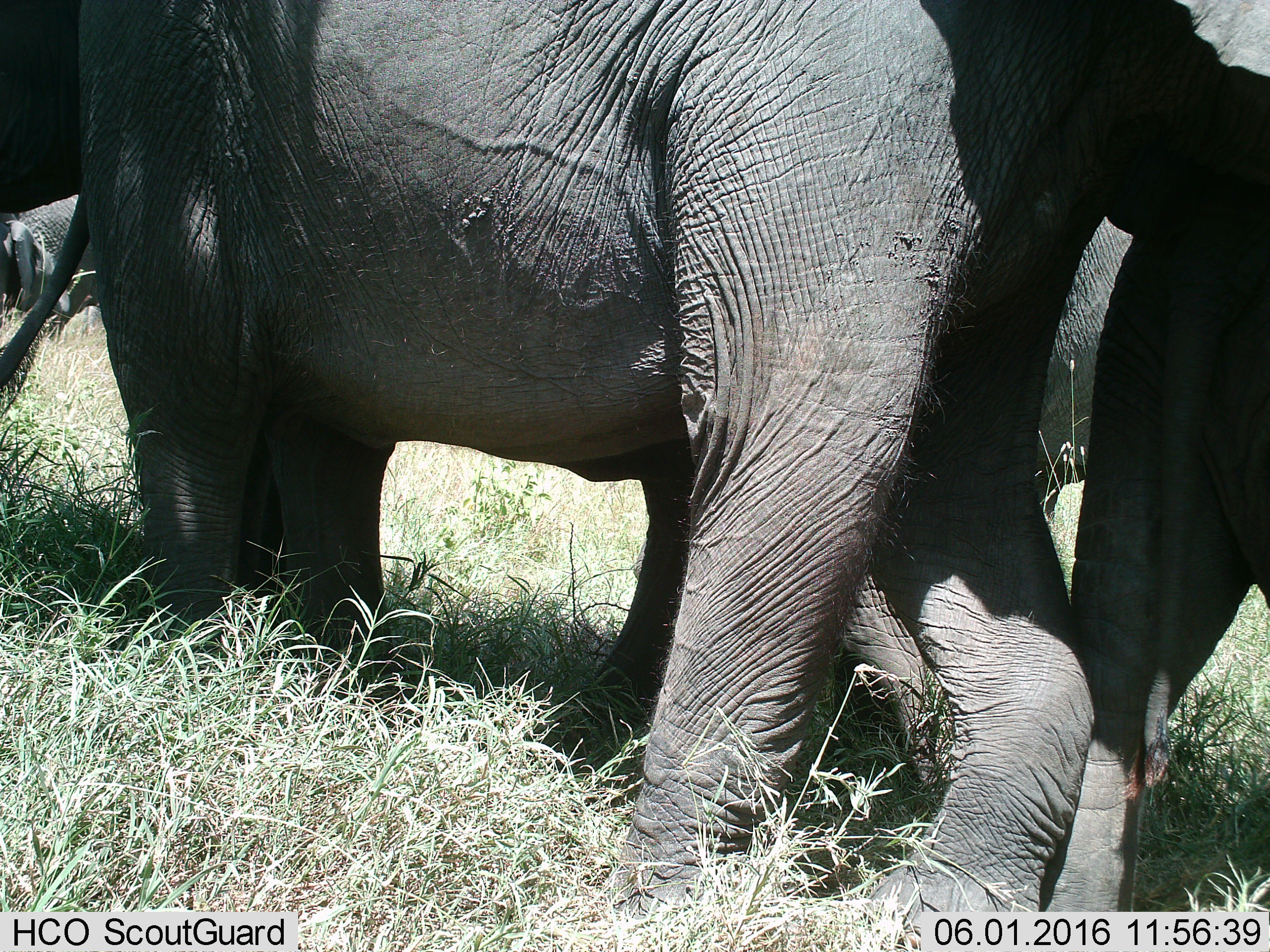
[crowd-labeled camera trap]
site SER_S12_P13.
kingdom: Animalia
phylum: Chordata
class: Mammalia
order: Proboscidea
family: Elephantidae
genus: Loxodonta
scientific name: Loxodonta africana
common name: african bush elephant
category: elephant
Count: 4.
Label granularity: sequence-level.